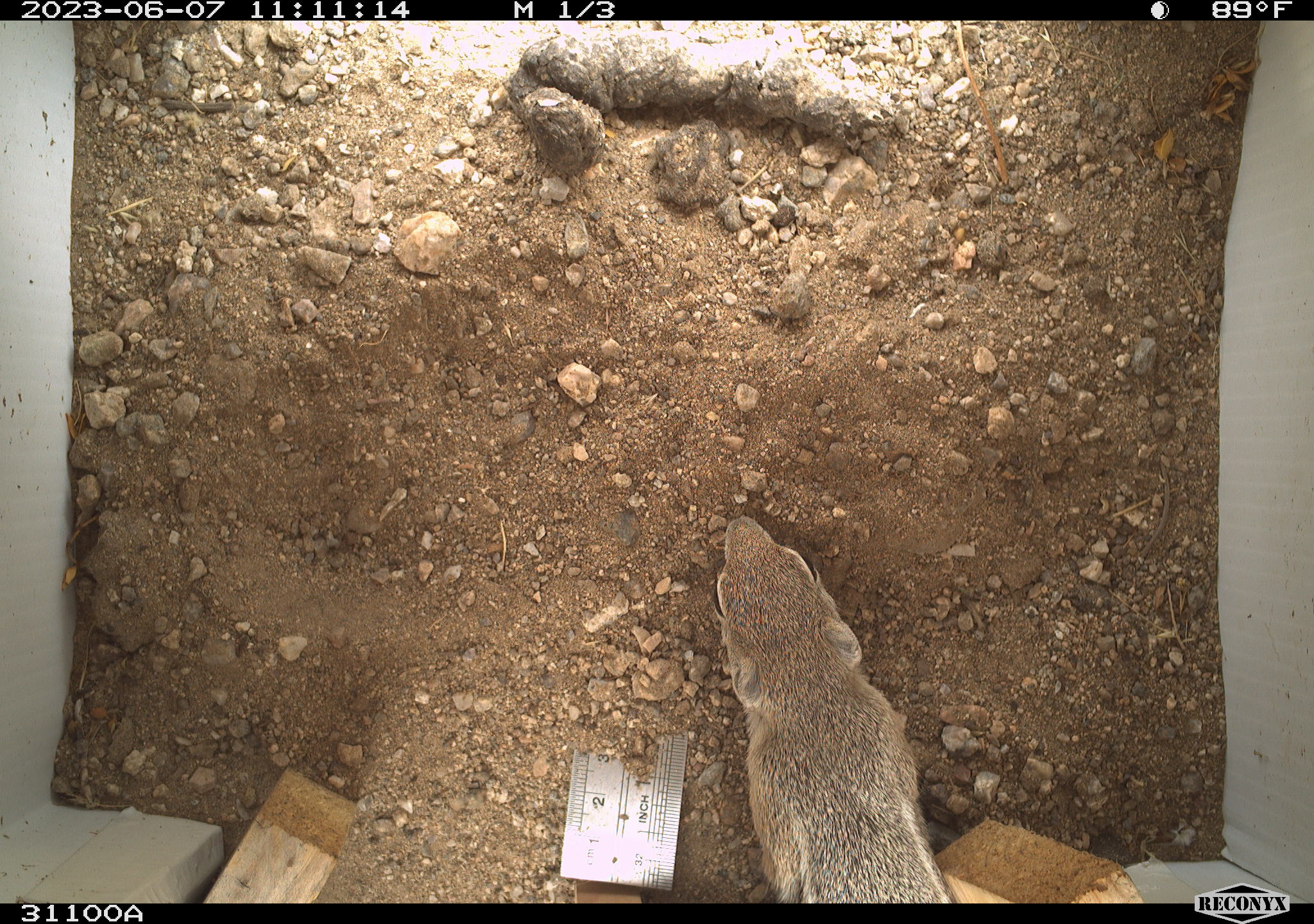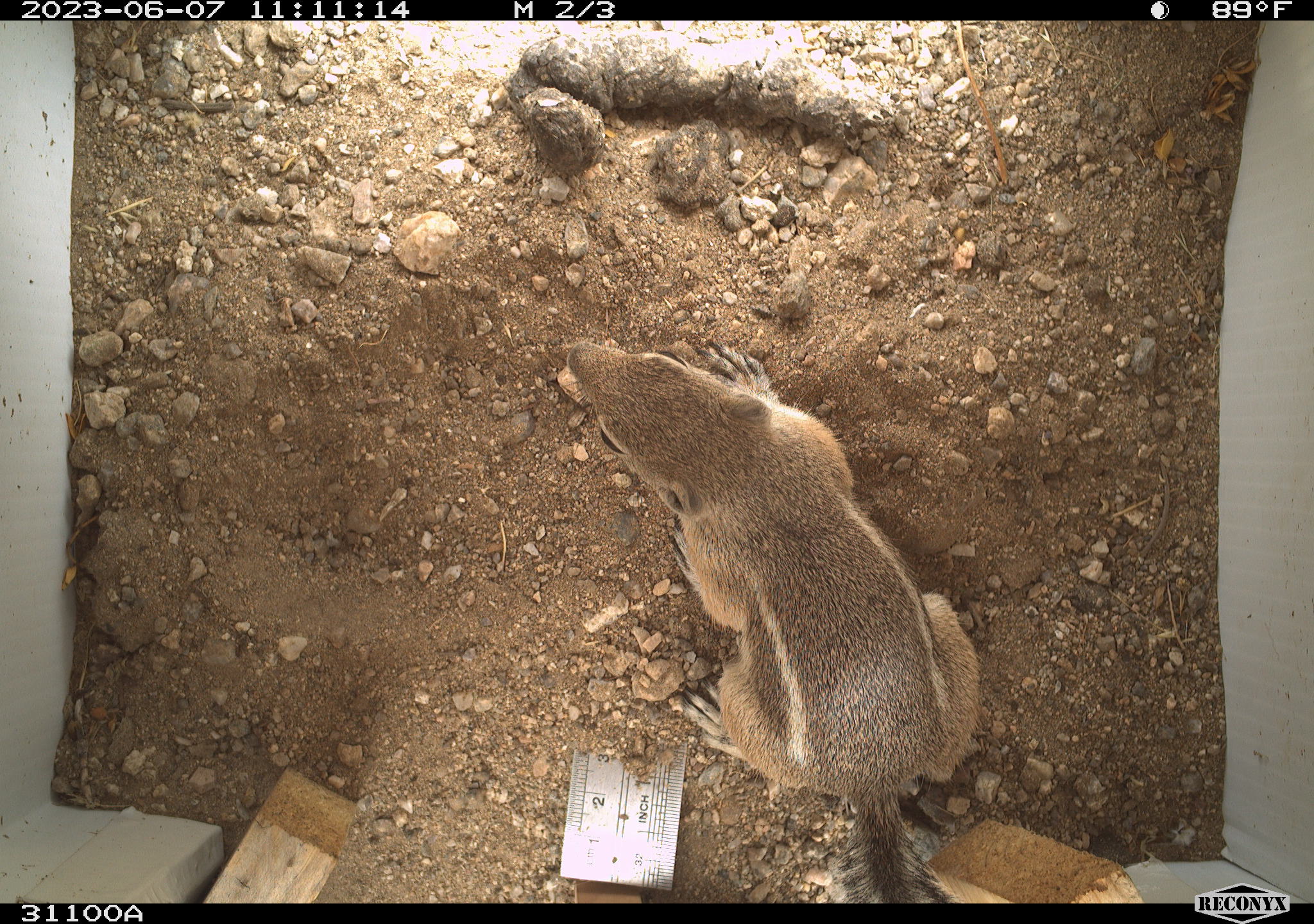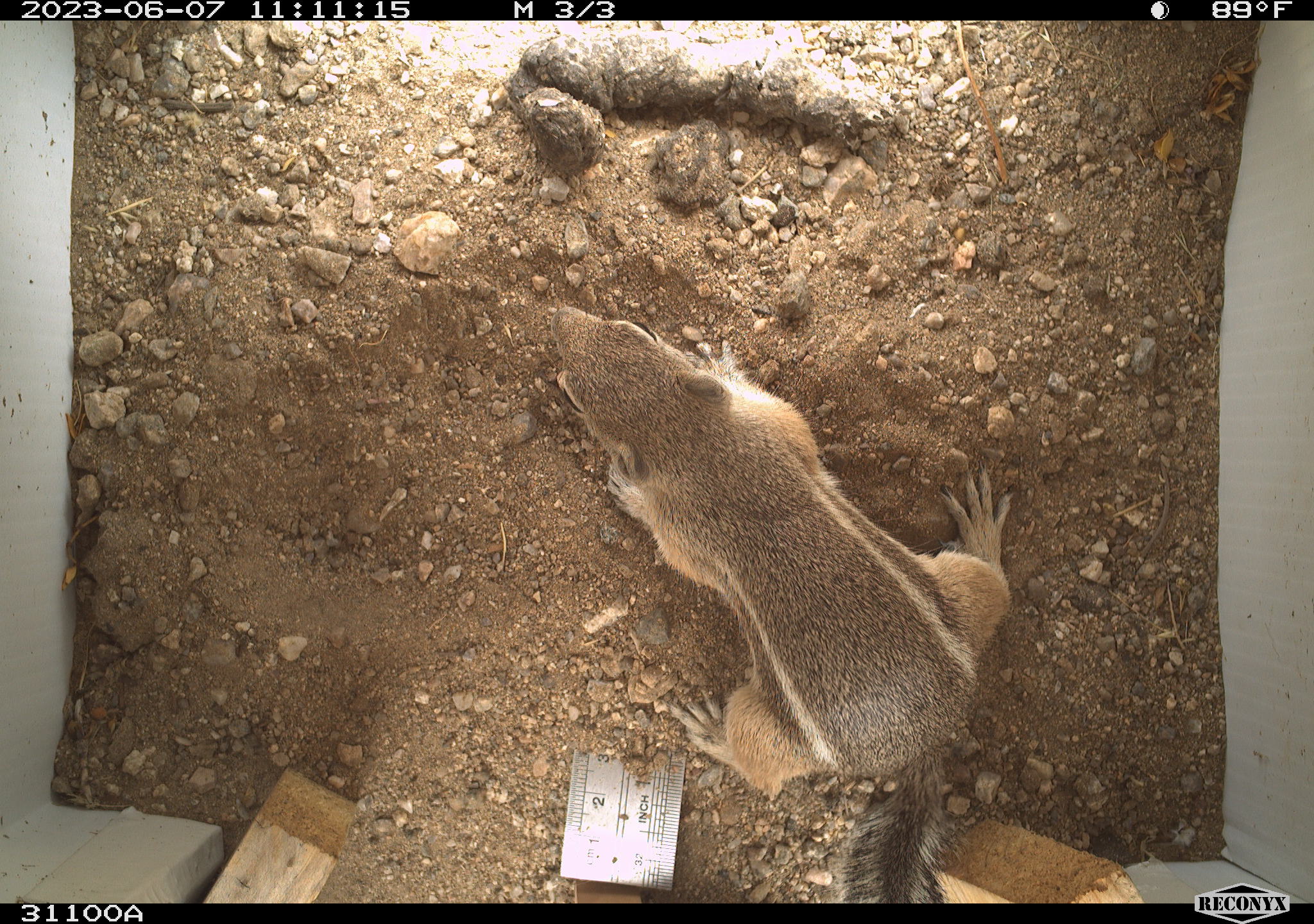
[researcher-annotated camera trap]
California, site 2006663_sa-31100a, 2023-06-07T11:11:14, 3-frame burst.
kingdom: Animalia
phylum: Chordata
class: Mammalia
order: Rodentia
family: Sciuridae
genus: Ammospermophilus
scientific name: Ammospermophilus leucurus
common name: white-tailed antelope squirrel